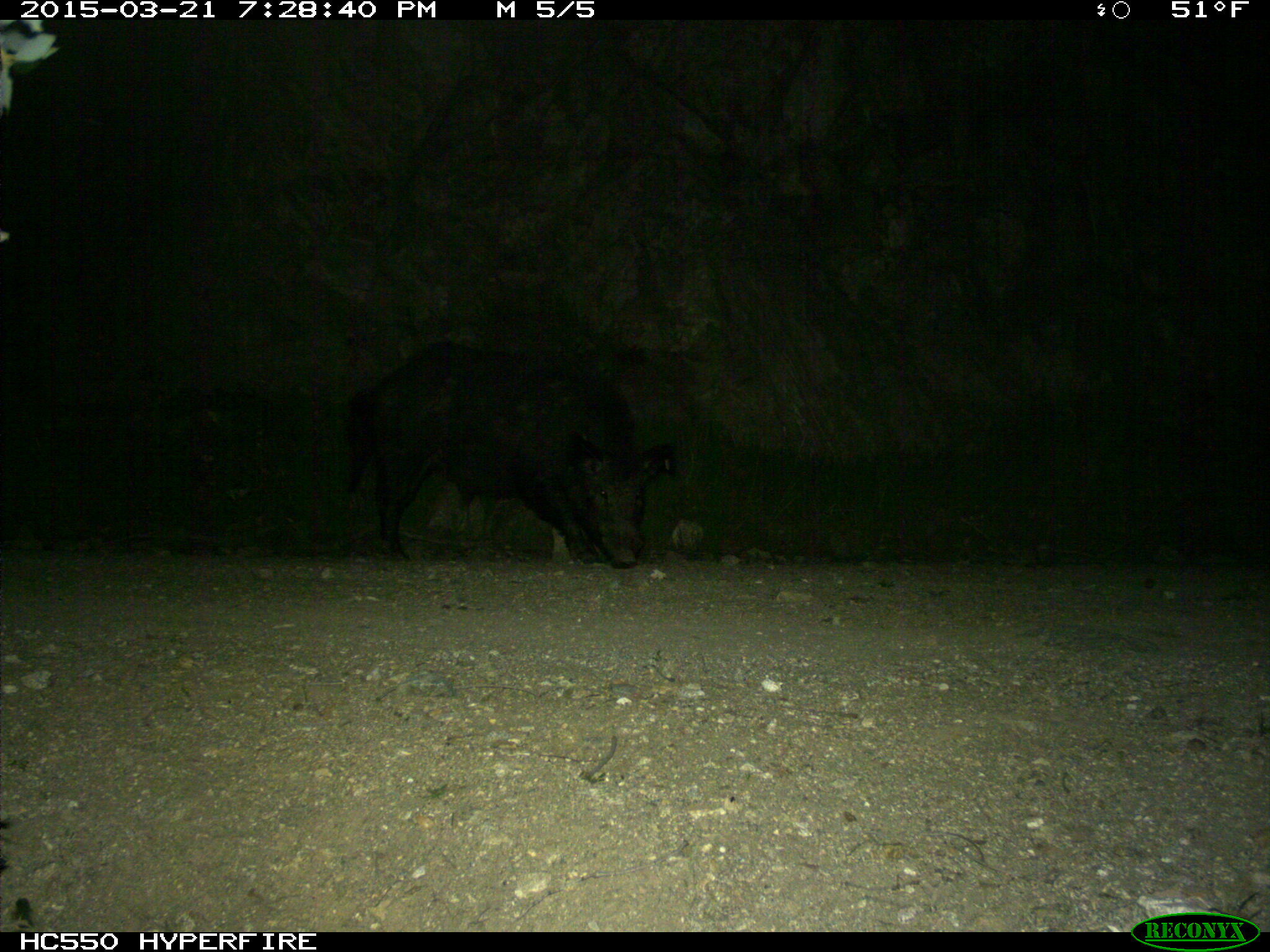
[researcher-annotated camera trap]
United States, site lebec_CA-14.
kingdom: Animalia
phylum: Chordata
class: Mammalia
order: Artiodactyla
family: Suidae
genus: Sus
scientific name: Sus scrofa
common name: wild boar